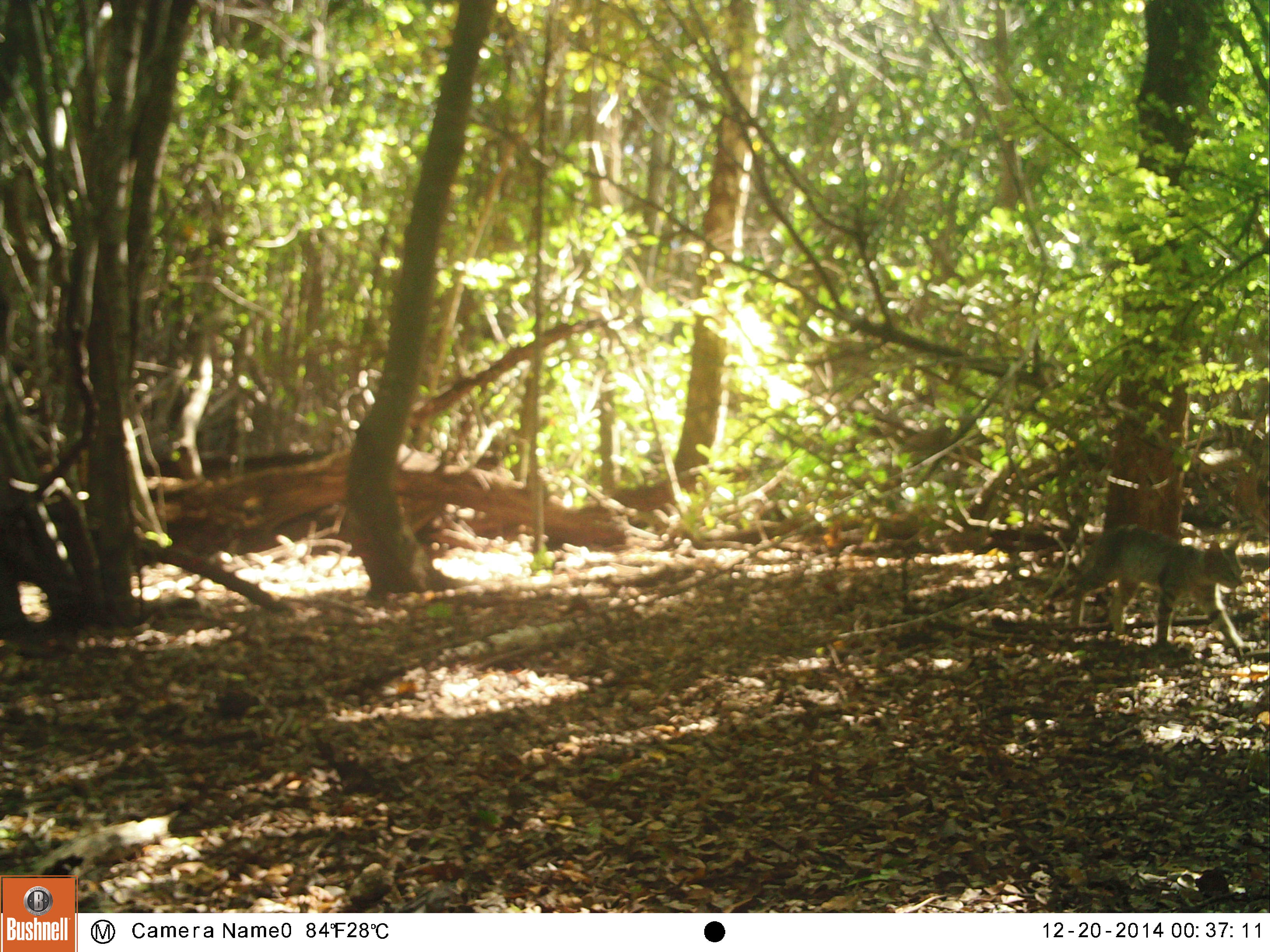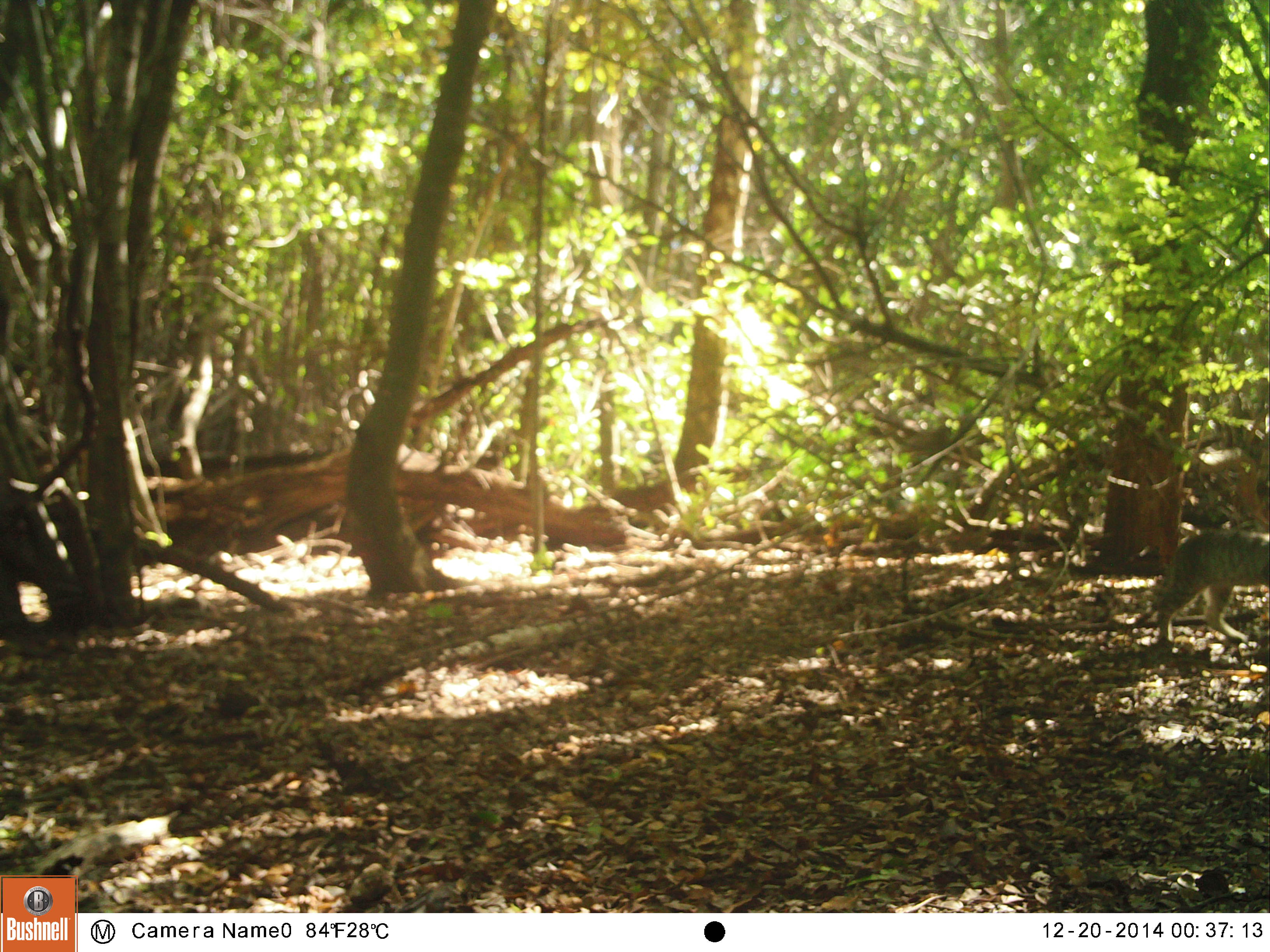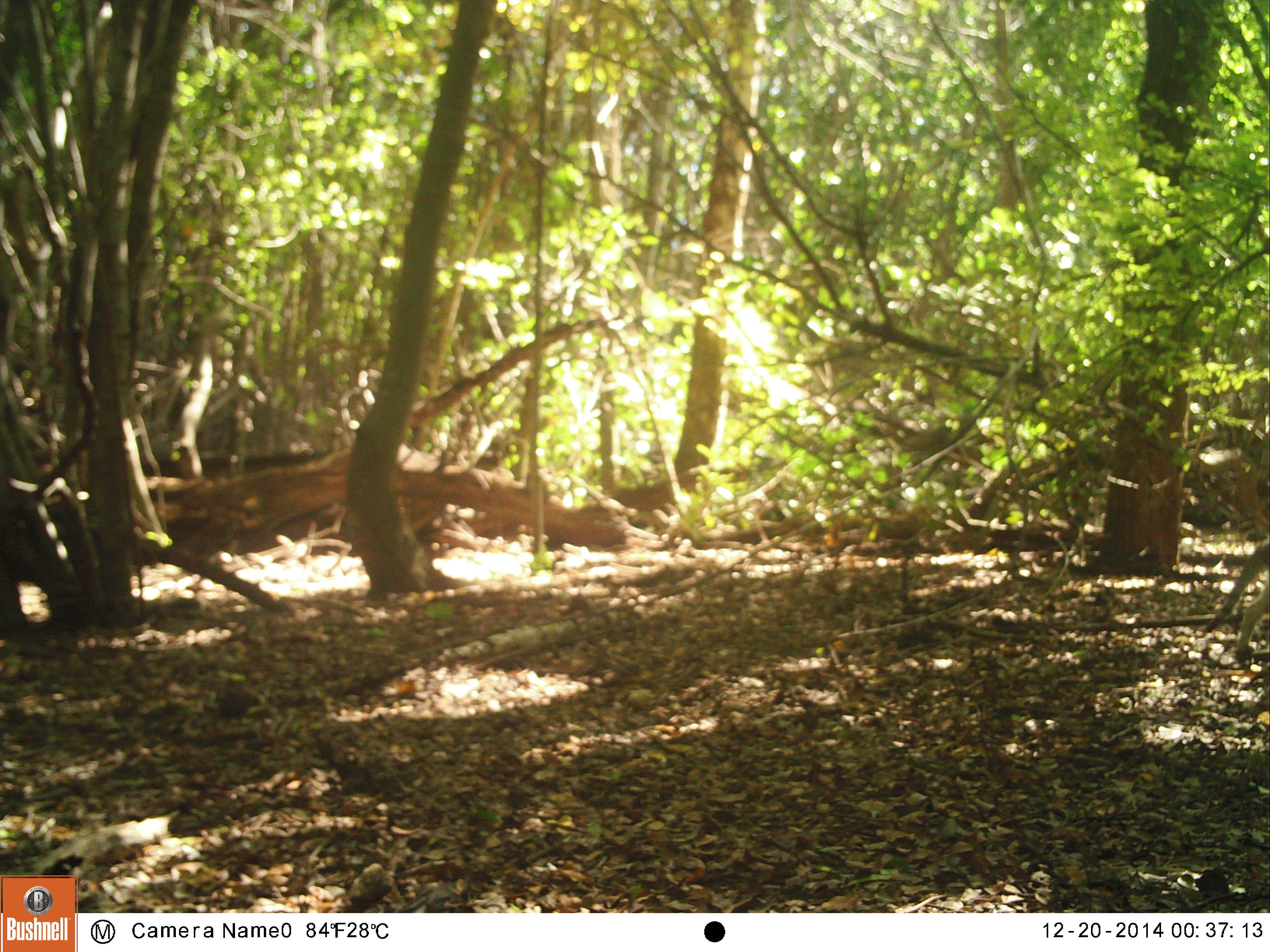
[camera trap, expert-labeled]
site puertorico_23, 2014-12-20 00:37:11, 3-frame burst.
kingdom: Animalia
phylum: Chordata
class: Mammalia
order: Carnivora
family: Felidae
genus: Felis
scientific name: Felis catus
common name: cat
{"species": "cat (Felis catus)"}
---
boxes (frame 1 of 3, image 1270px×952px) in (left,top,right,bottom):
cat: (1046,524,1248,656)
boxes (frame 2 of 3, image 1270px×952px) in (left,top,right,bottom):
cat: (1145,526,1270,653)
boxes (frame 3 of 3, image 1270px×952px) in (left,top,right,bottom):
cat: (1195,533,1270,666)